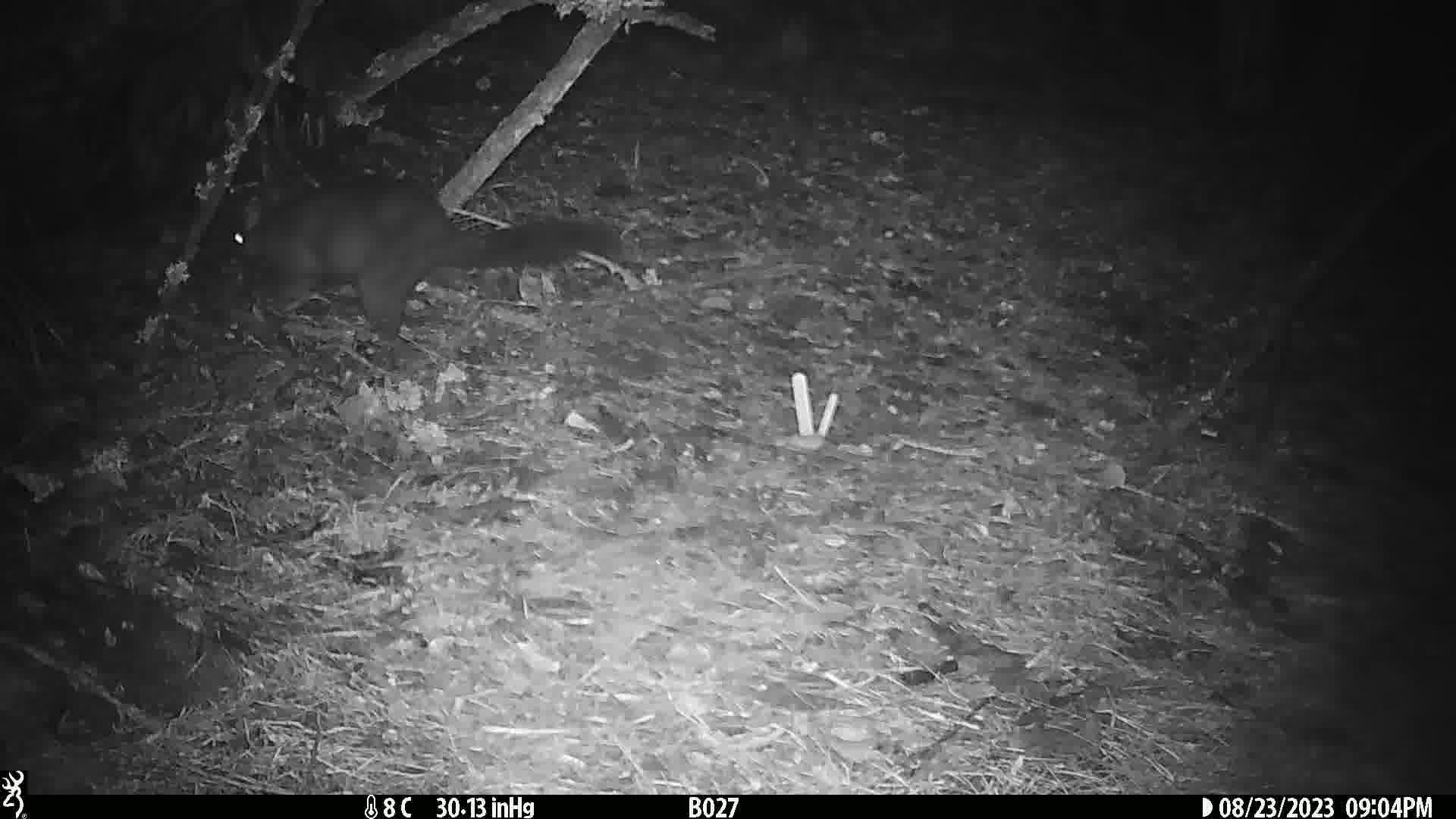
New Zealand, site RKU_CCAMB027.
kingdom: Animalia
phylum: Chordata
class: Mammalia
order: Diprotodontia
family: Phalangeridae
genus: Trichosurus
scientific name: Trichosurus vulpecula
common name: common brushtail possum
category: possum